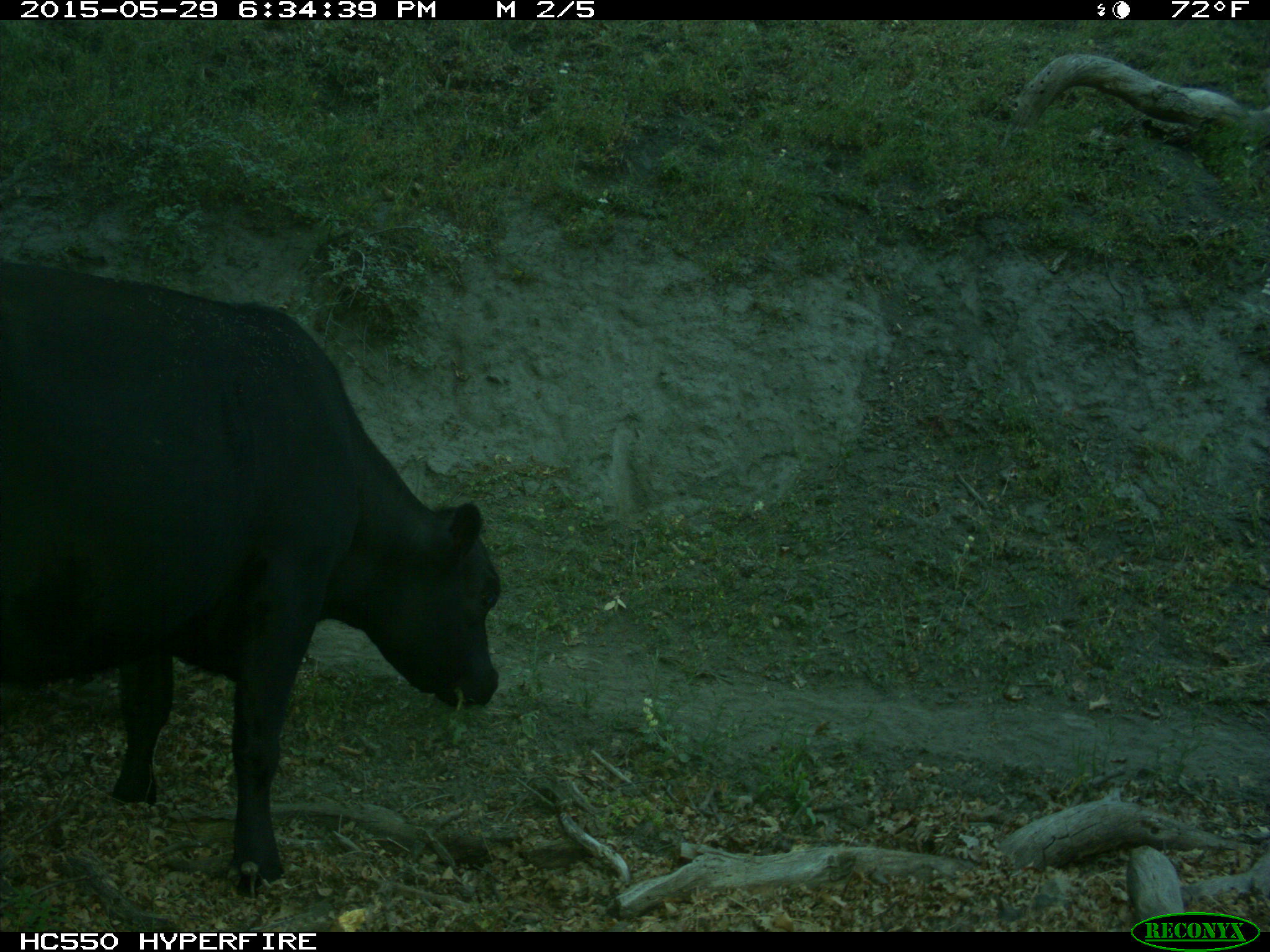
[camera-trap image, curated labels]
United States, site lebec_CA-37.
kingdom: Animalia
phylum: Chordata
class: Mammalia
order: Artiodactyla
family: Bovidae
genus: Bos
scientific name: Bos taurus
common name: domestic cow